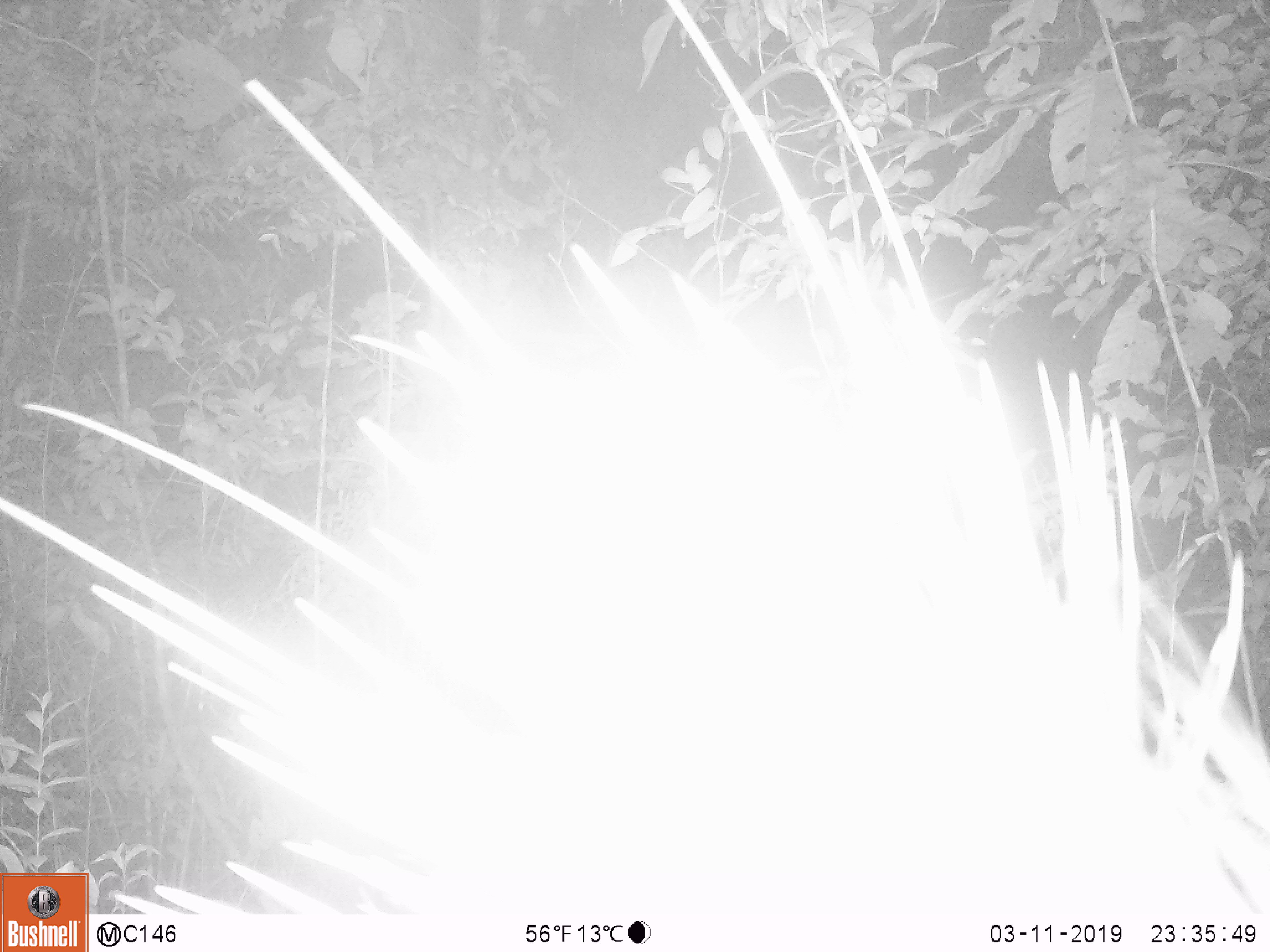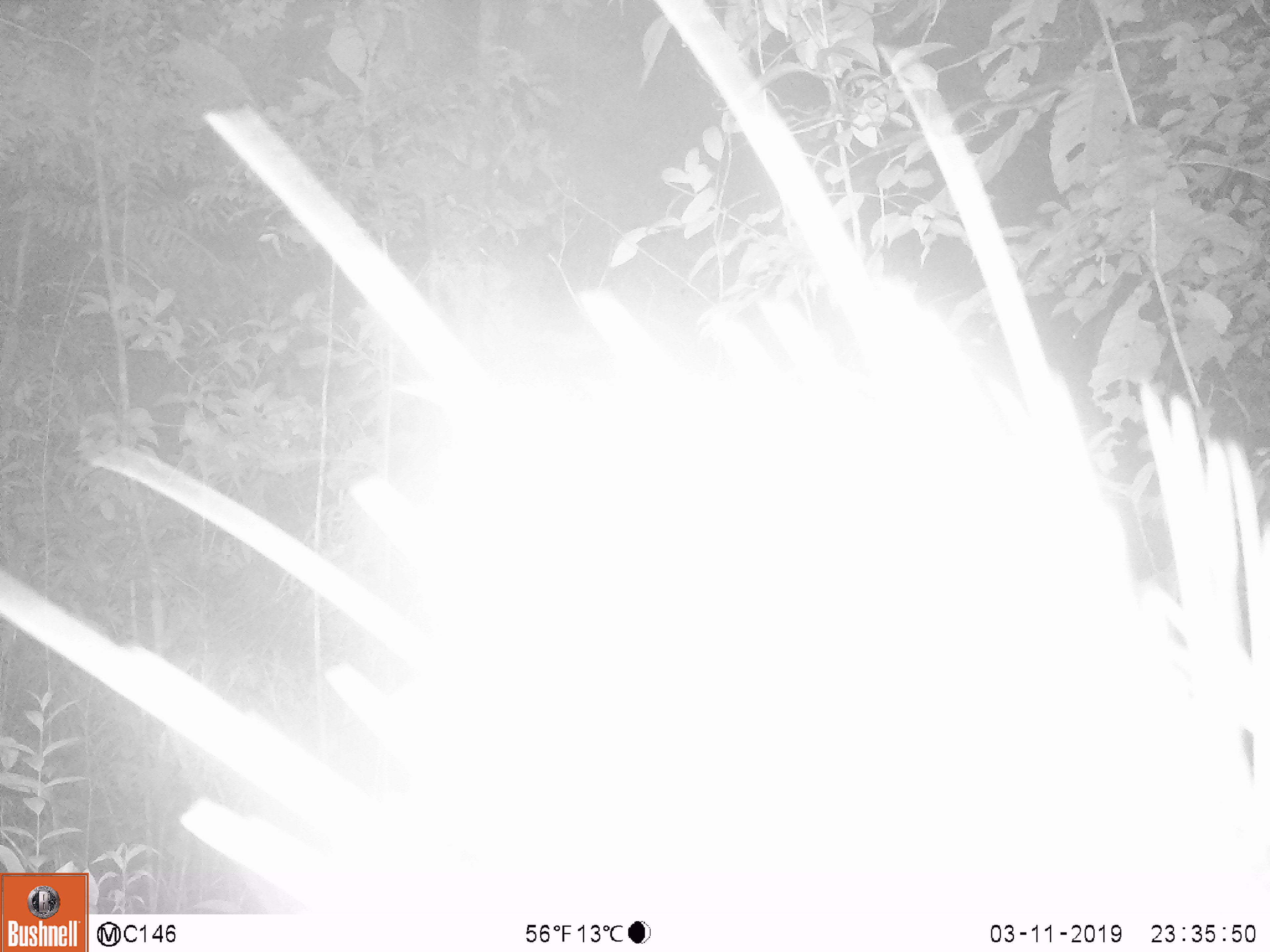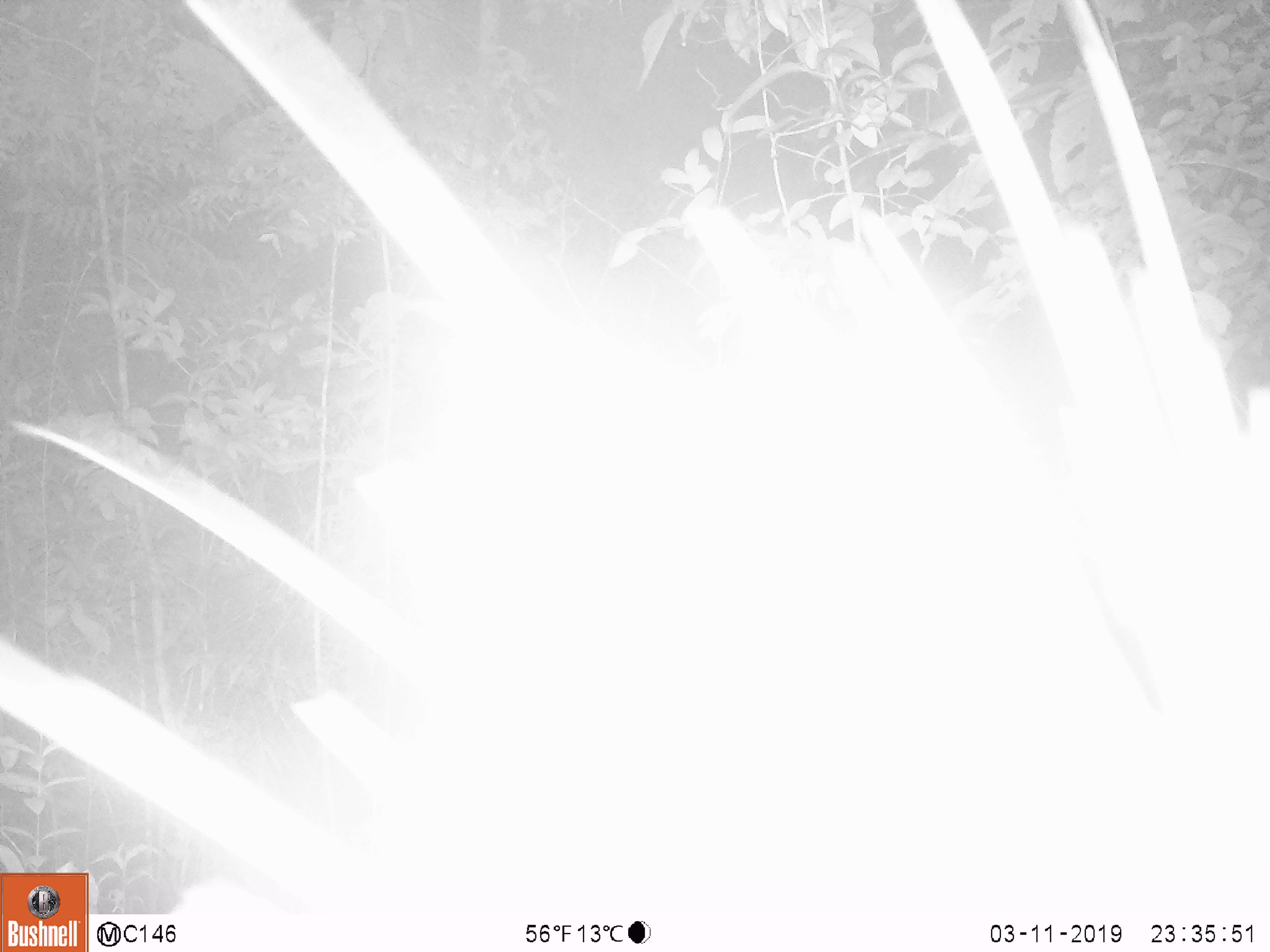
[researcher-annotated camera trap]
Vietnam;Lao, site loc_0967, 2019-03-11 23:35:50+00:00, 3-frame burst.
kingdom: Animalia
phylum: Chordata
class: Mammalia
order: Rodentia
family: Hystricidae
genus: Hystrix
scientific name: Hystrix brachyura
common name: malayan porcupine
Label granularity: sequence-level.